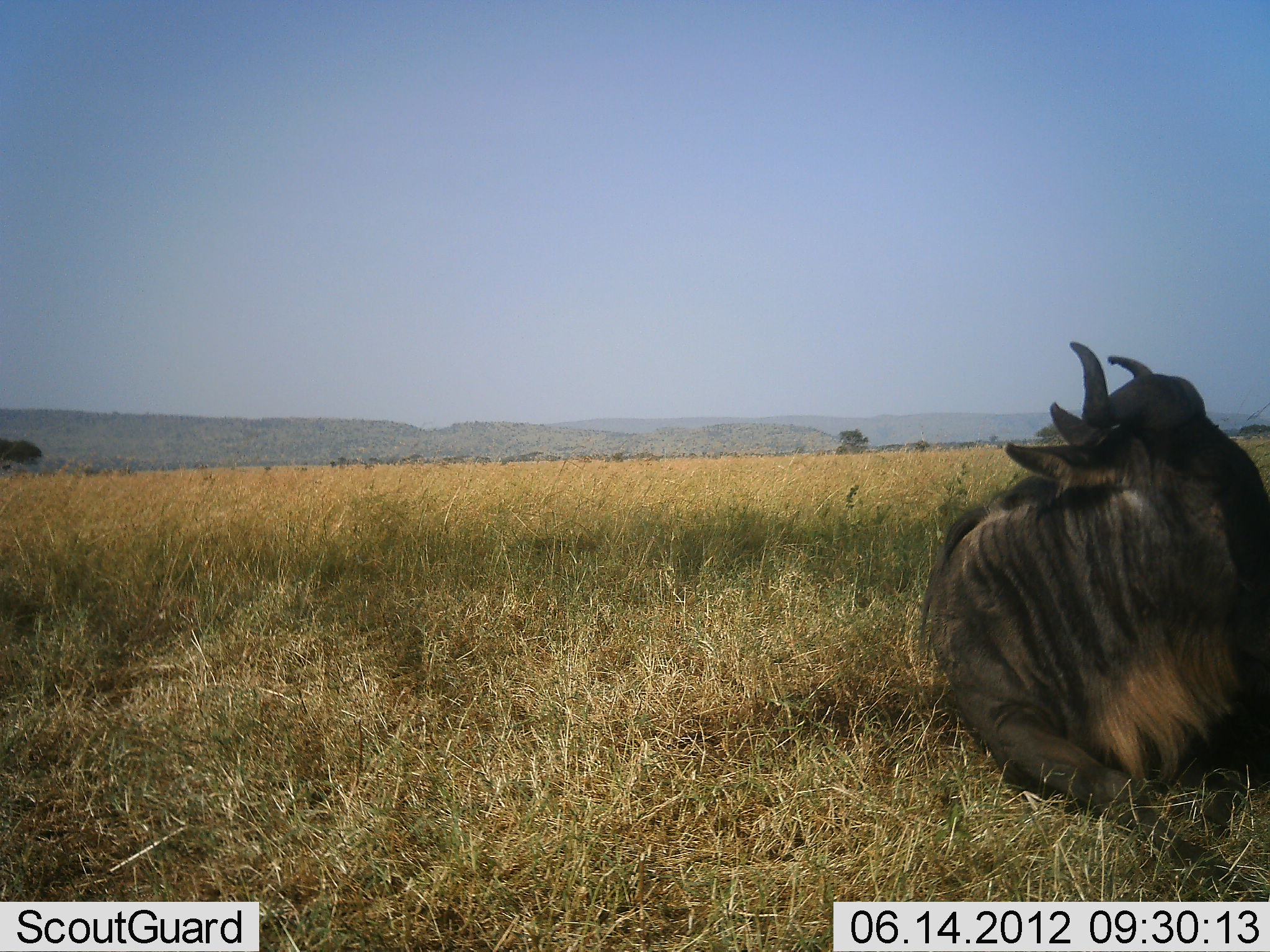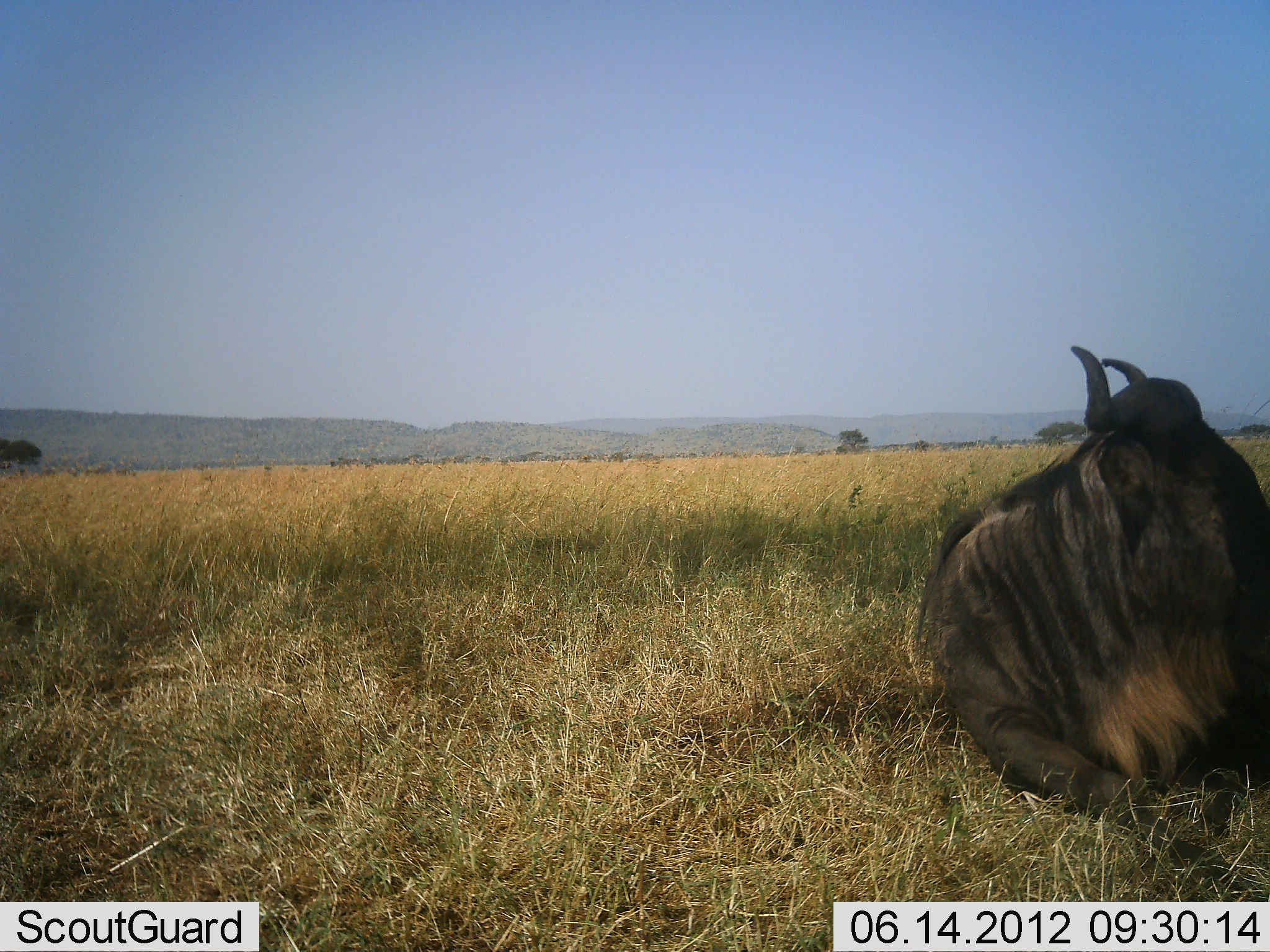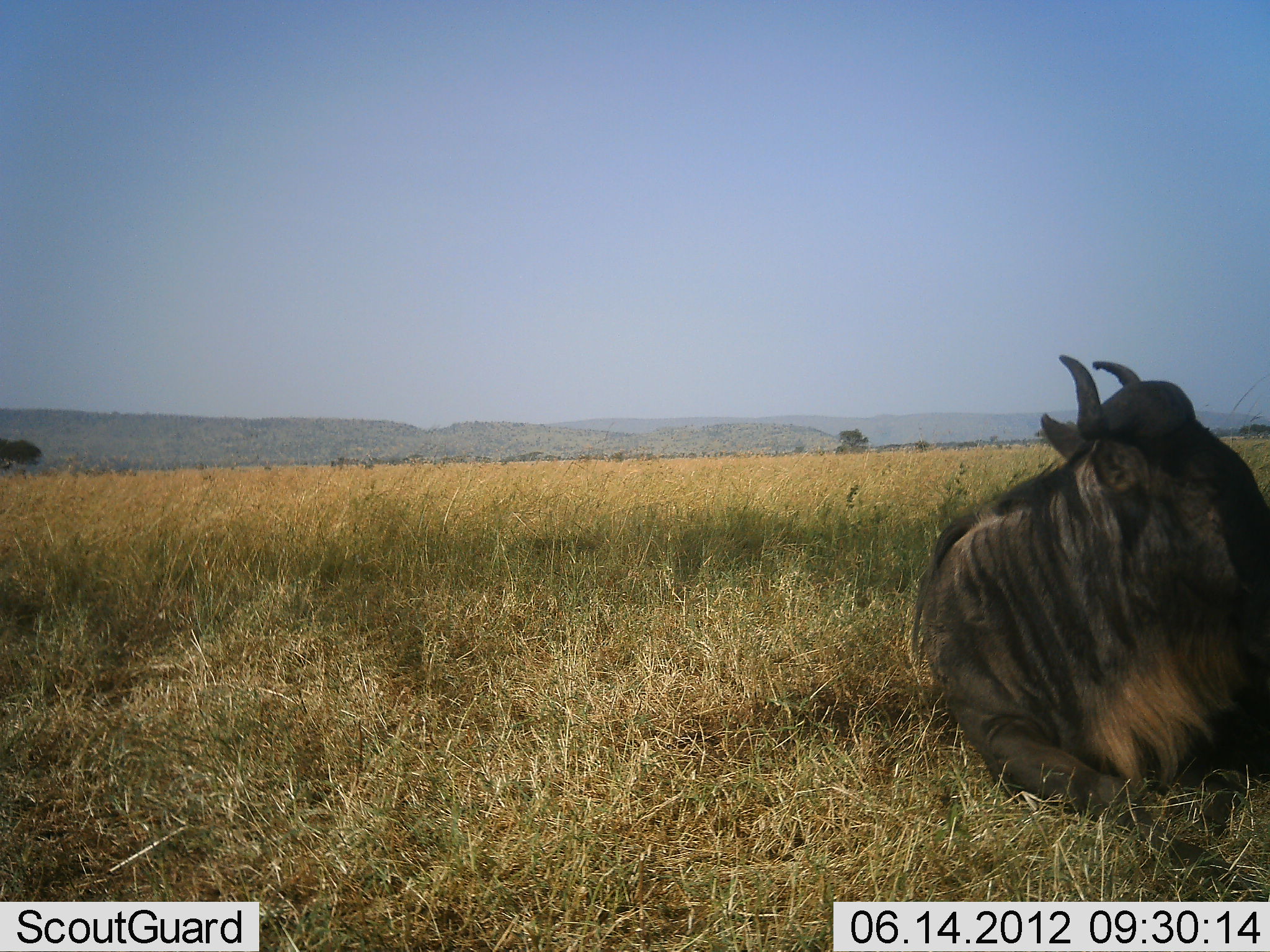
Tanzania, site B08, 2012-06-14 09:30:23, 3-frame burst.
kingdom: Animalia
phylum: Chordata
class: Mammalia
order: Artiodactyla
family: Bovidae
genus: Connochaetes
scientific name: Connochaetes taurinus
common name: blue wildebeest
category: wildebeest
Wildebeest (blue wildebeest) (Connochaetes taurinus), count 1. Behavior (volunteer vote fractions): standing 0%, resting 100%, moving 0%, interacting 0%. Young present (vote fraction): 0%. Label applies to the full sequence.